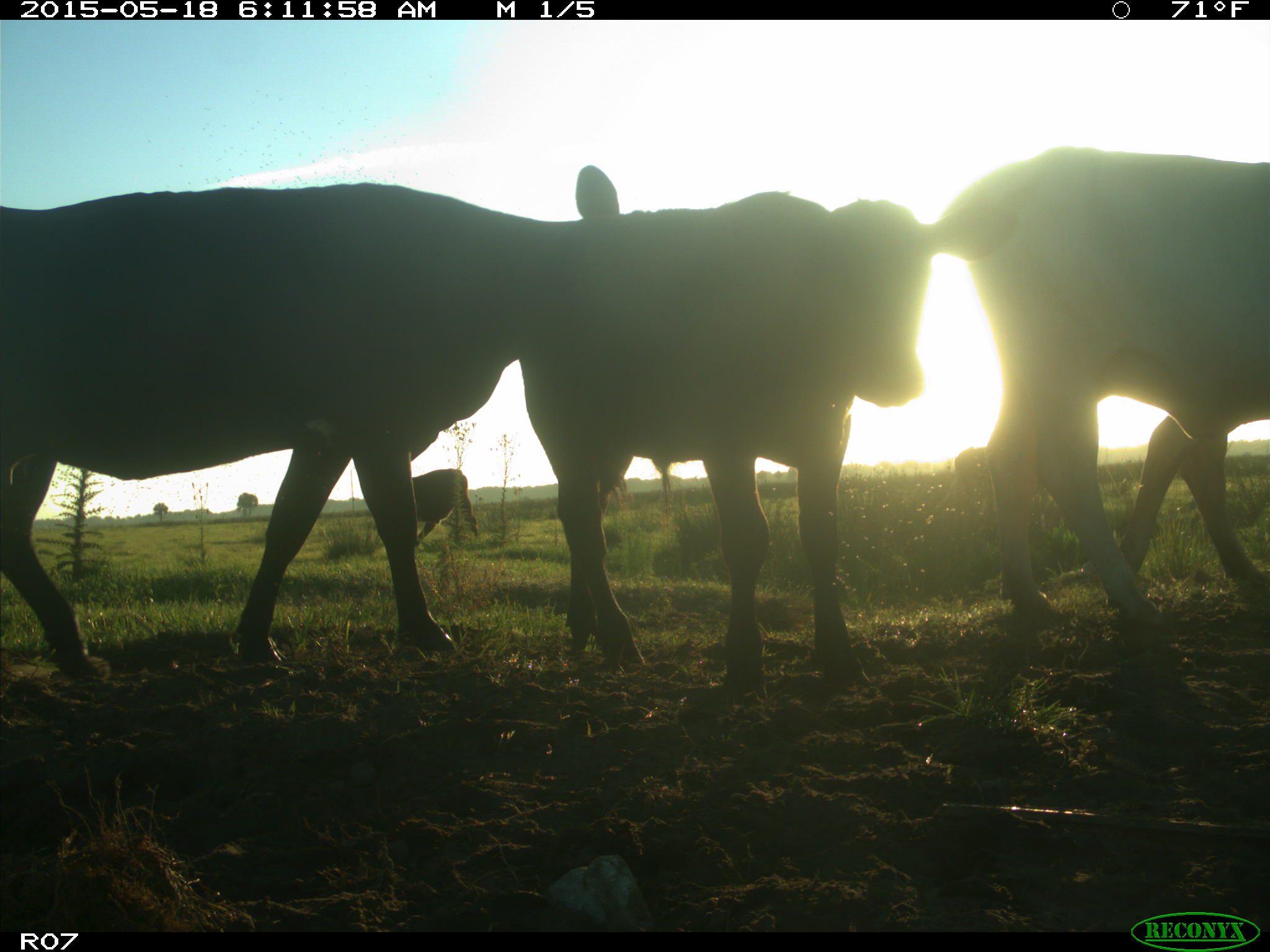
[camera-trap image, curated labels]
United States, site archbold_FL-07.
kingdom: Animalia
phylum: Chordata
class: Mammalia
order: Artiodactyla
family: Bovidae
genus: Bos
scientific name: Bos taurus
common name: domestic cow